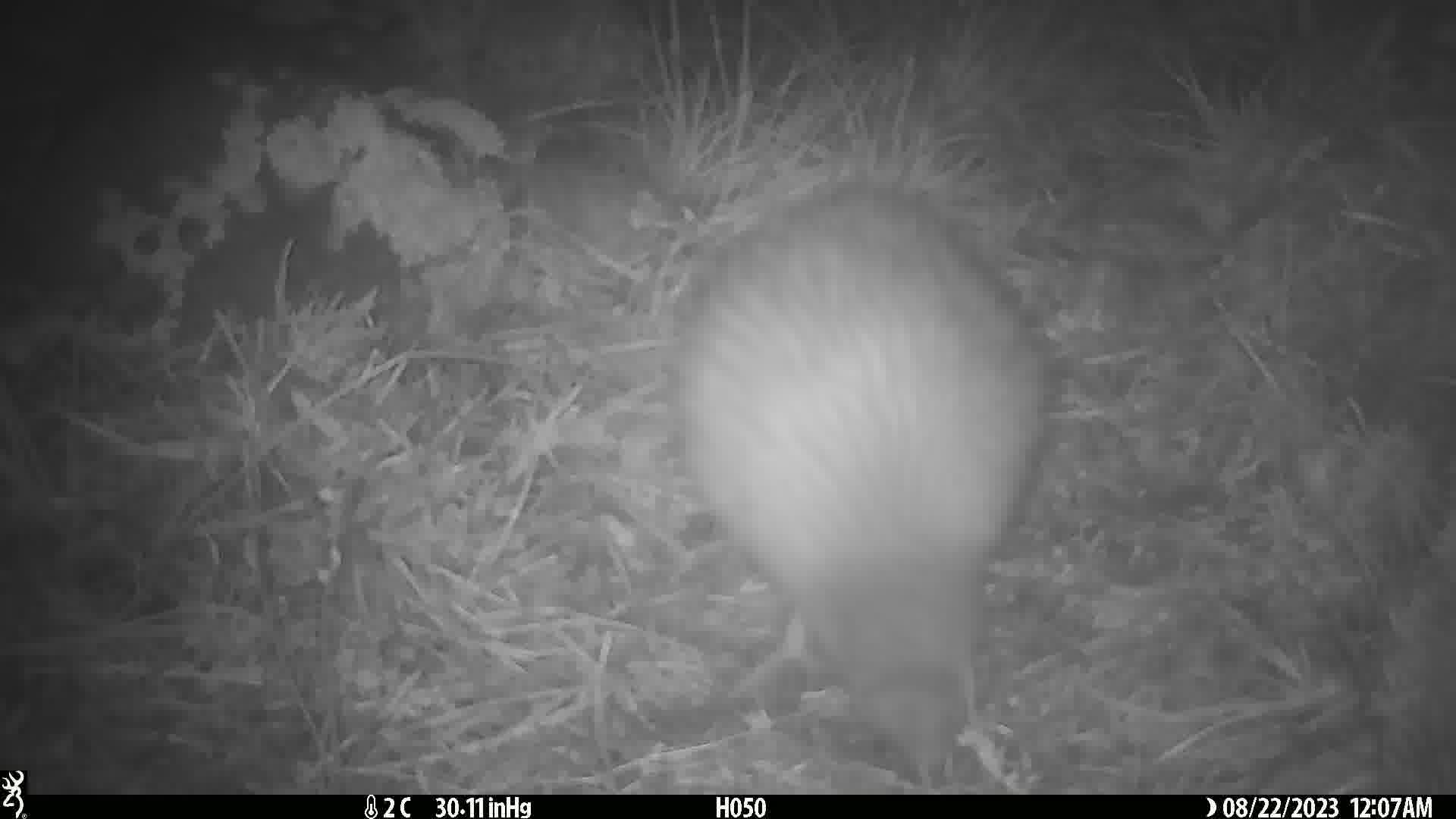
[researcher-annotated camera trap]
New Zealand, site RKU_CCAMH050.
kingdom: Animalia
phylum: Chordata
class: Aves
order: Apterygiformes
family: Apterygidae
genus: Apteryx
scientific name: Apteryx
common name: kiwi